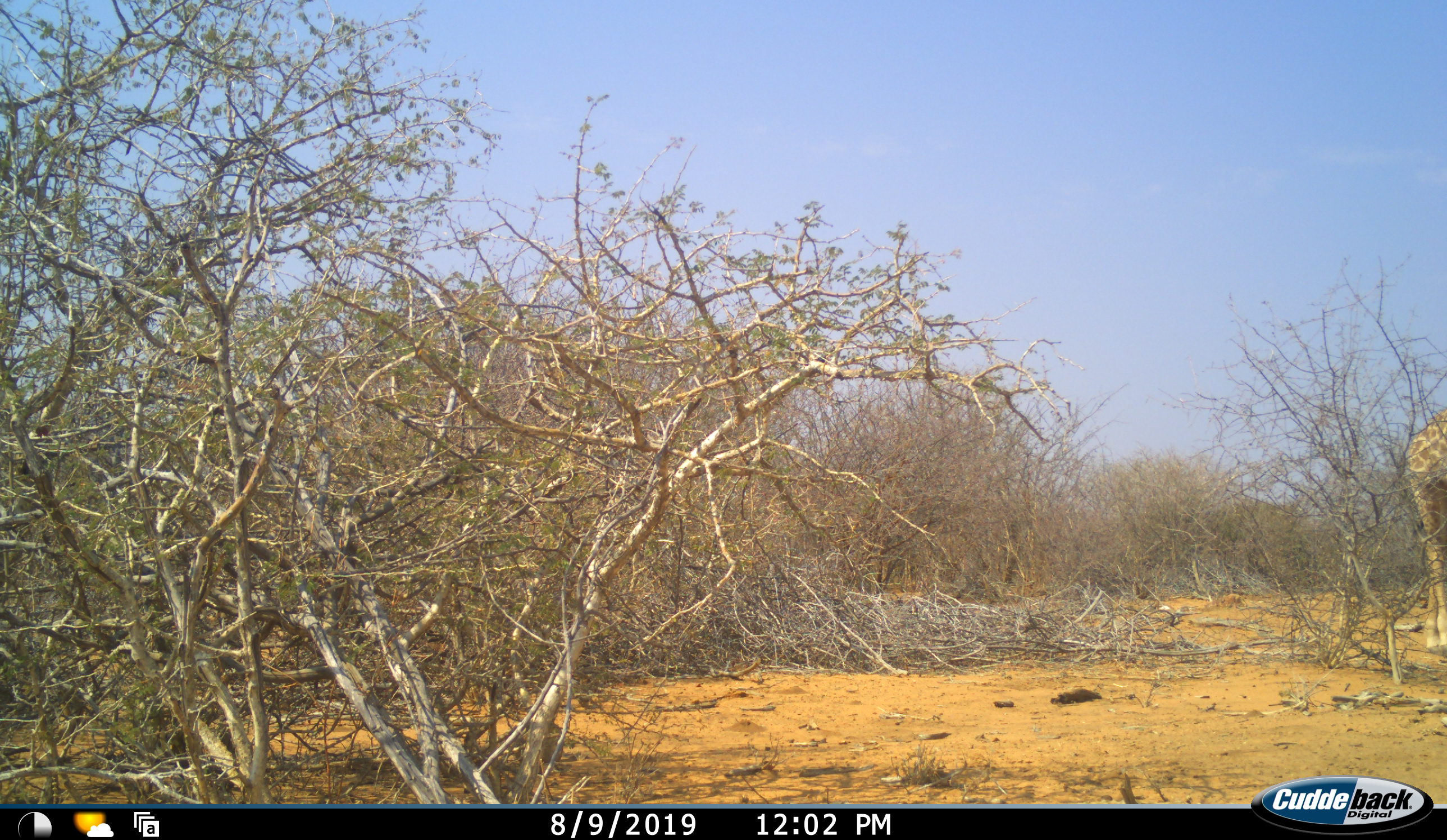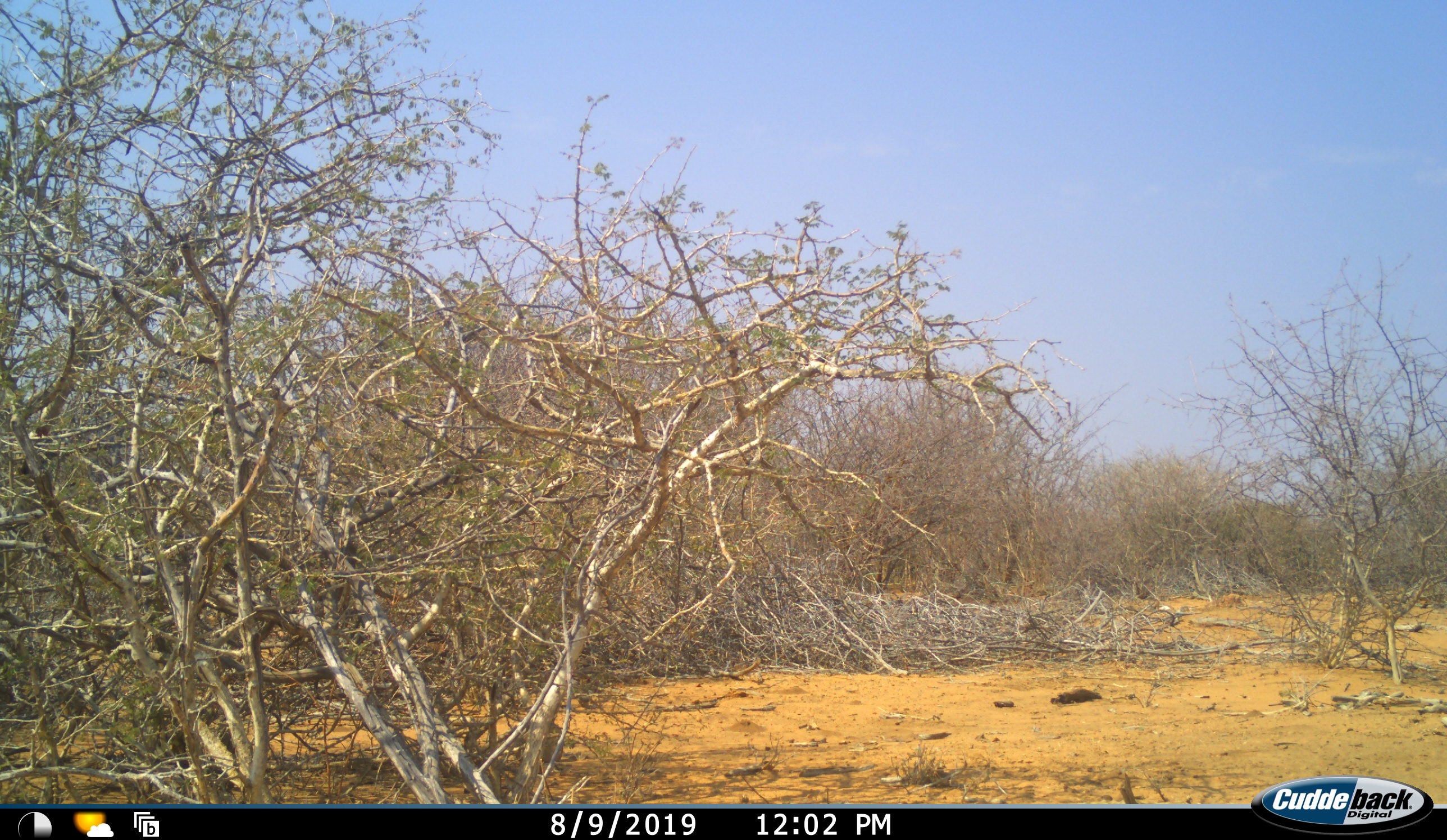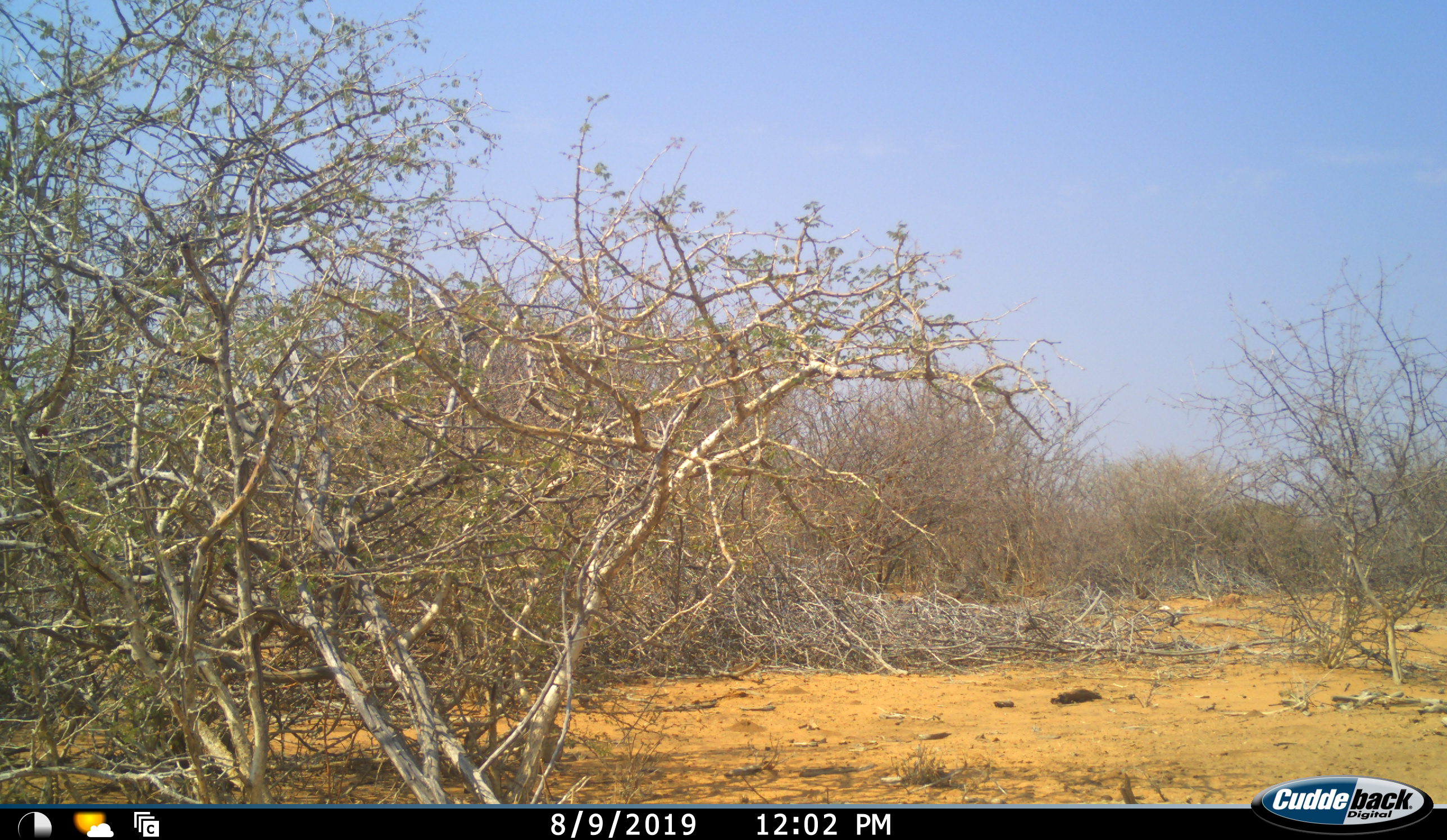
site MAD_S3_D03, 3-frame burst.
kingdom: Animalia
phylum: Chordata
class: Mammalia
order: Artiodactyla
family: Giraffidae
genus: Giraffa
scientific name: Giraffa camelopardalis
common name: giraffe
Giraffe (Giraffa camelopardalis), count 1. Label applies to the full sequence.